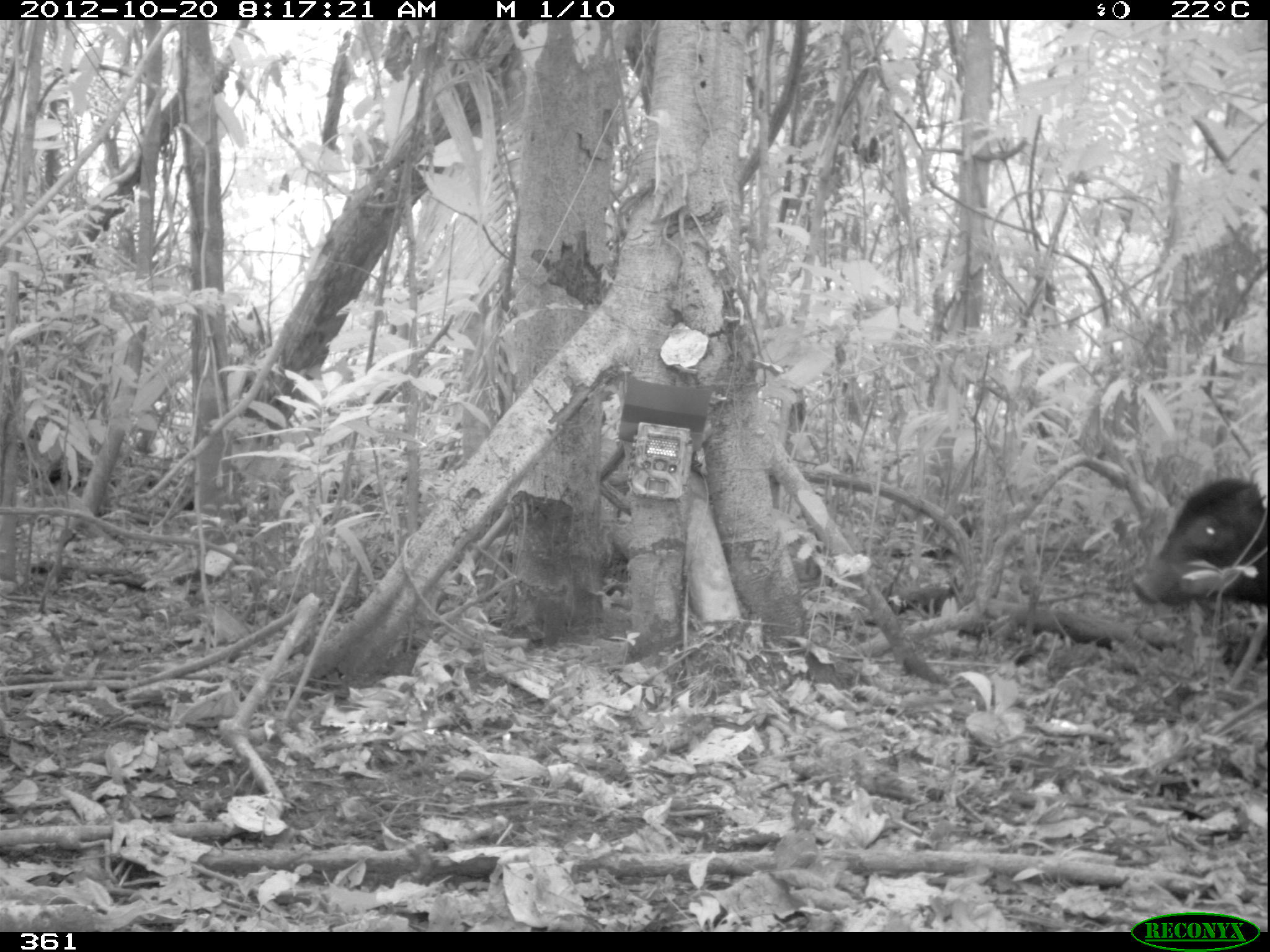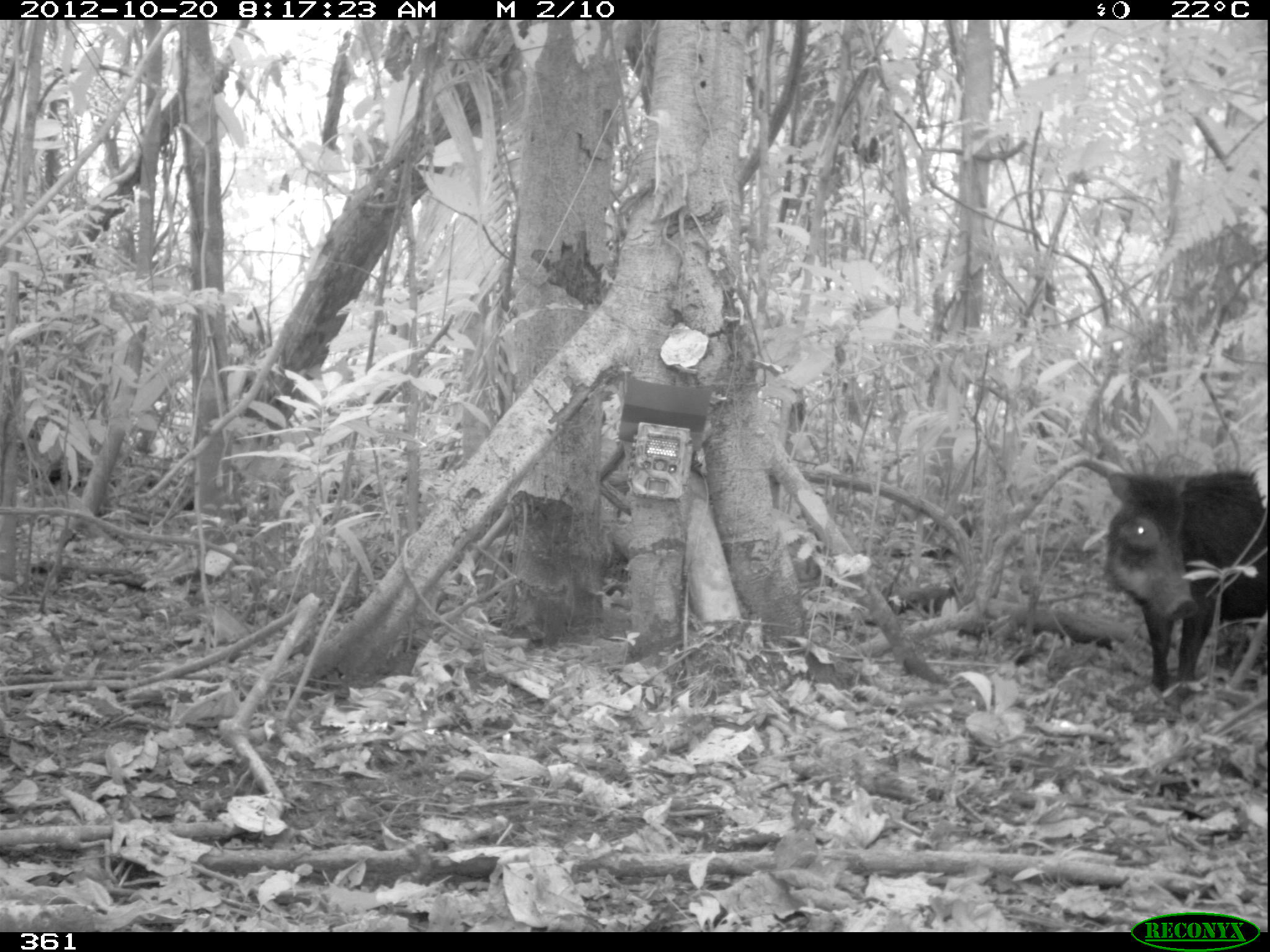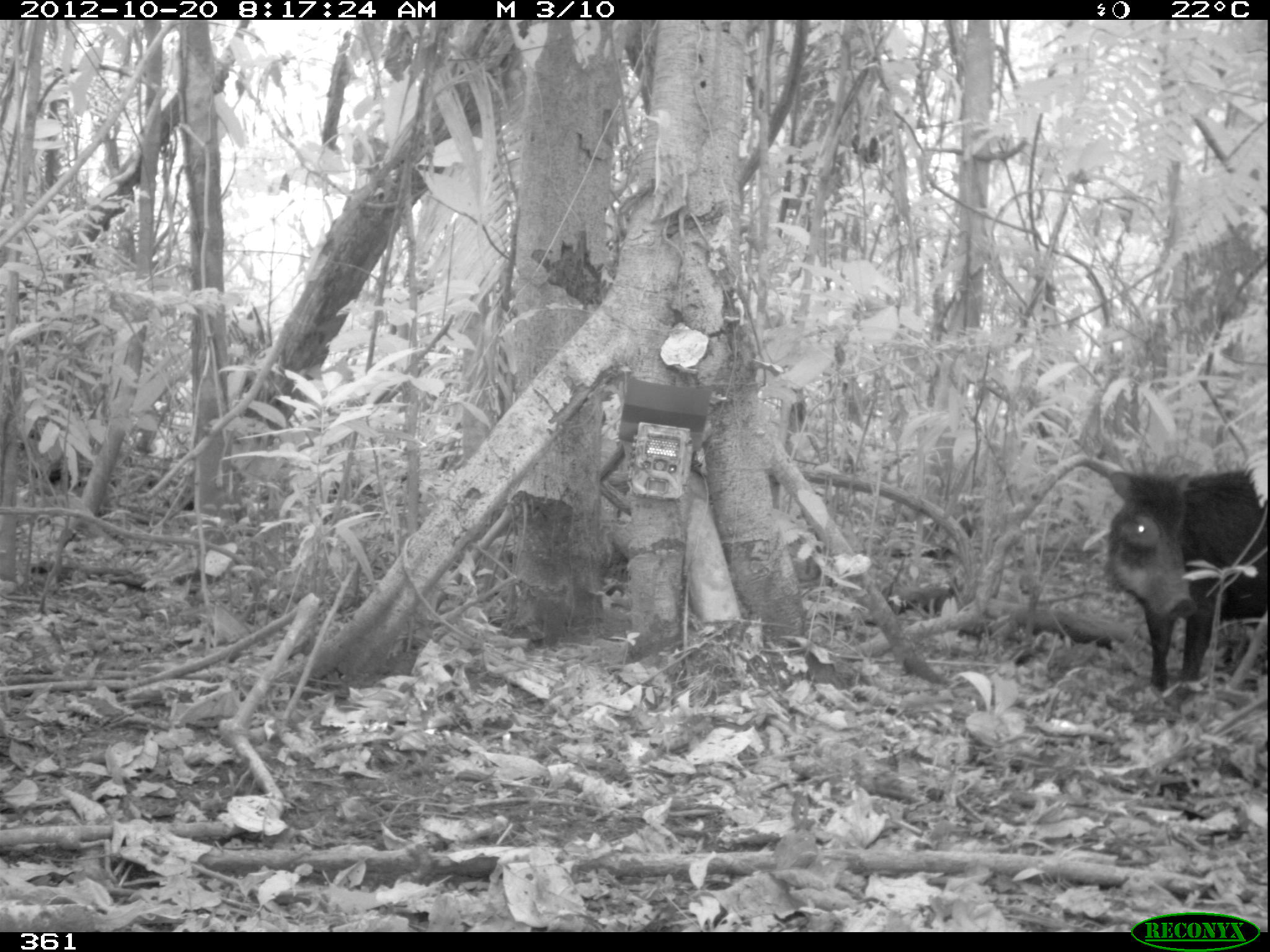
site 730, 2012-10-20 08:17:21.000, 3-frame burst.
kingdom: Animalia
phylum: Chordata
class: Mammalia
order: Artiodactyla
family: Tayassuidae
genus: Tayassu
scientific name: Tayassu pecari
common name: white-lipped peccary